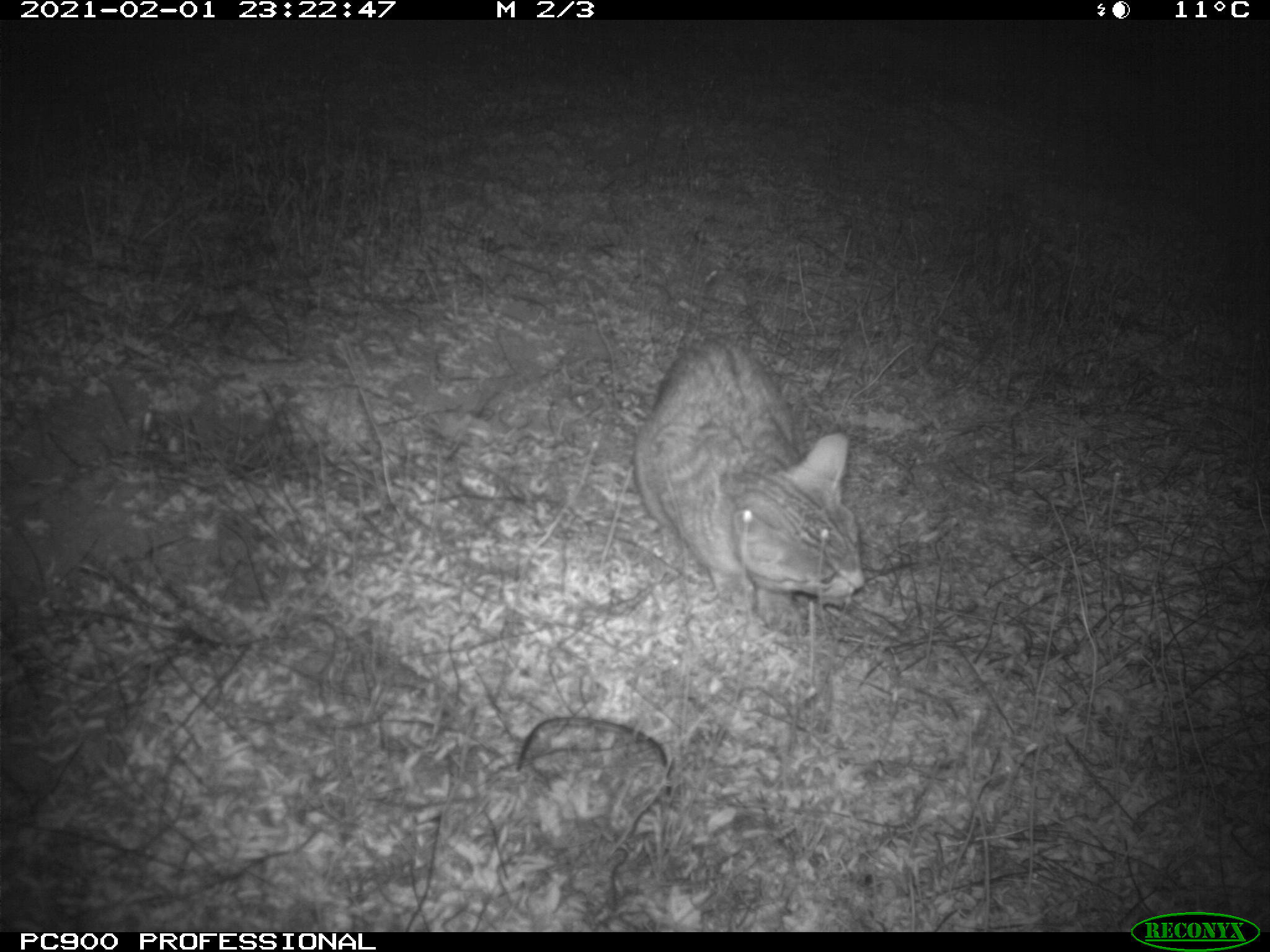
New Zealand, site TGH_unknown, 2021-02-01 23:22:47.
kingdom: Animalia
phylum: Chordata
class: Mammalia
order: Carnivora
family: Felidae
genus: Felis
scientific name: Felis catus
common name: domestic cat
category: cat